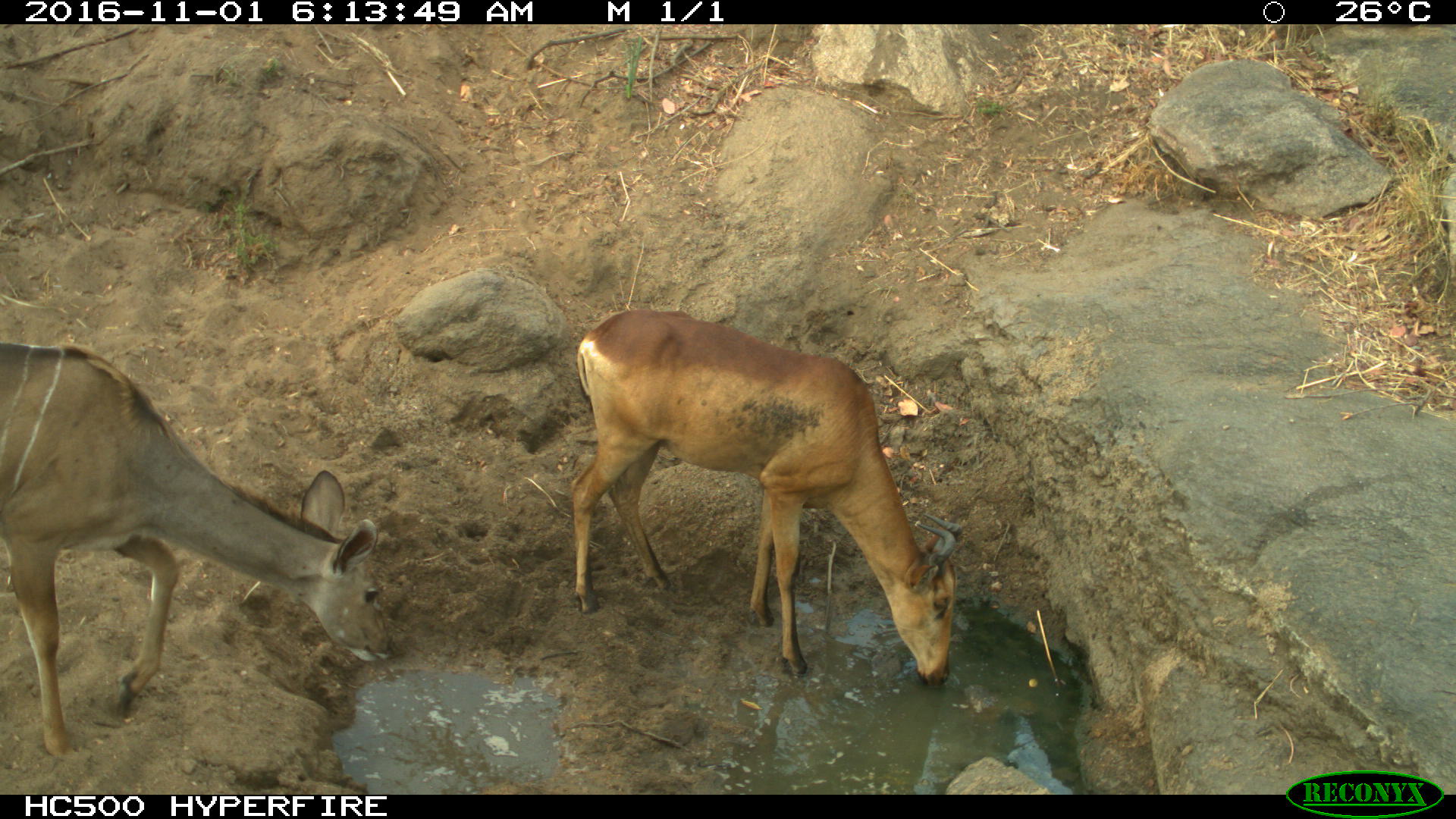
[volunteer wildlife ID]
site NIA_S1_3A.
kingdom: Animalia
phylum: Chordata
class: Mammalia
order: Artiodactyla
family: Bovidae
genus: Alcelaphus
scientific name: Alcelaphus buselaphus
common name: hartebeest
Hartebeest (Alcelaphus buselaphus), count 1. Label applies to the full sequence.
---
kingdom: Animalia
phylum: Chordata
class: Mammalia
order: Artiodactyla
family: Bovidae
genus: Tragelaphus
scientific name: Tragelaphus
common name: kudu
Kudu (Tragelaphus), count 1. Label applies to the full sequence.